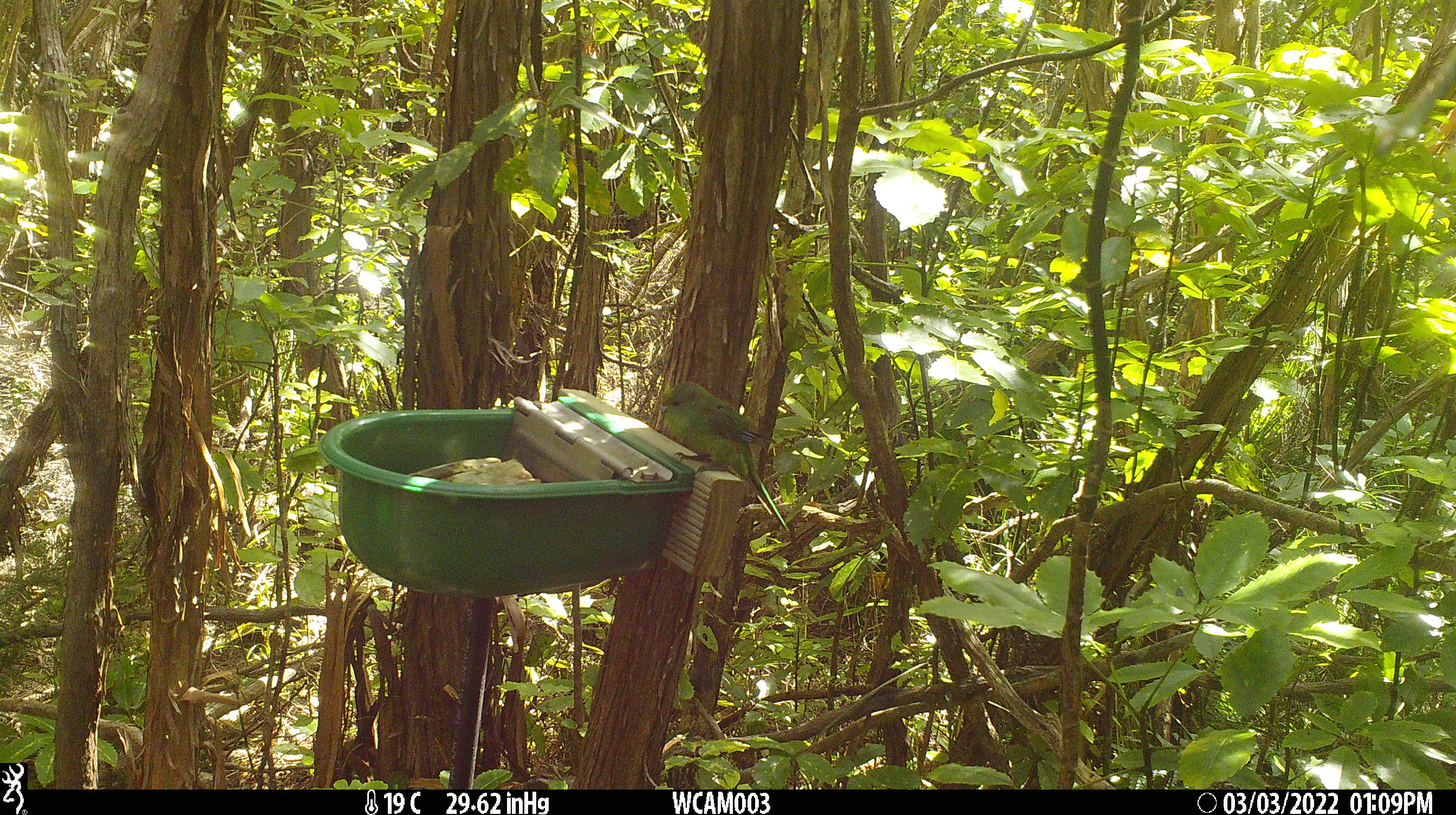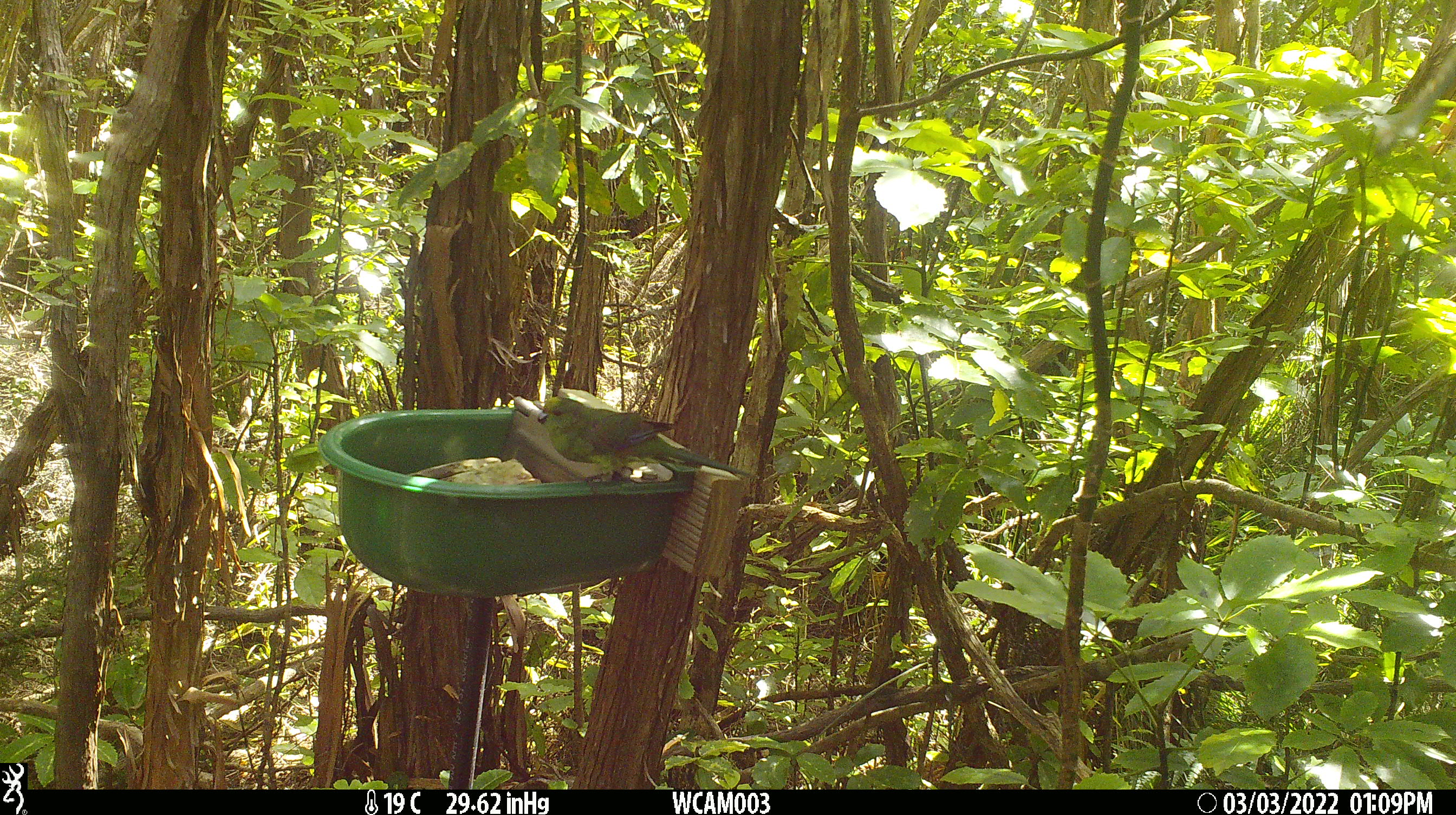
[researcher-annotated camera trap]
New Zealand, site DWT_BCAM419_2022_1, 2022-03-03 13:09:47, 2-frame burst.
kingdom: Animalia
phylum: Chordata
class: Aves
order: Psittaciformes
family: Psittaculidae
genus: Cyanoramphus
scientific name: Cyanoramphus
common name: parakeet